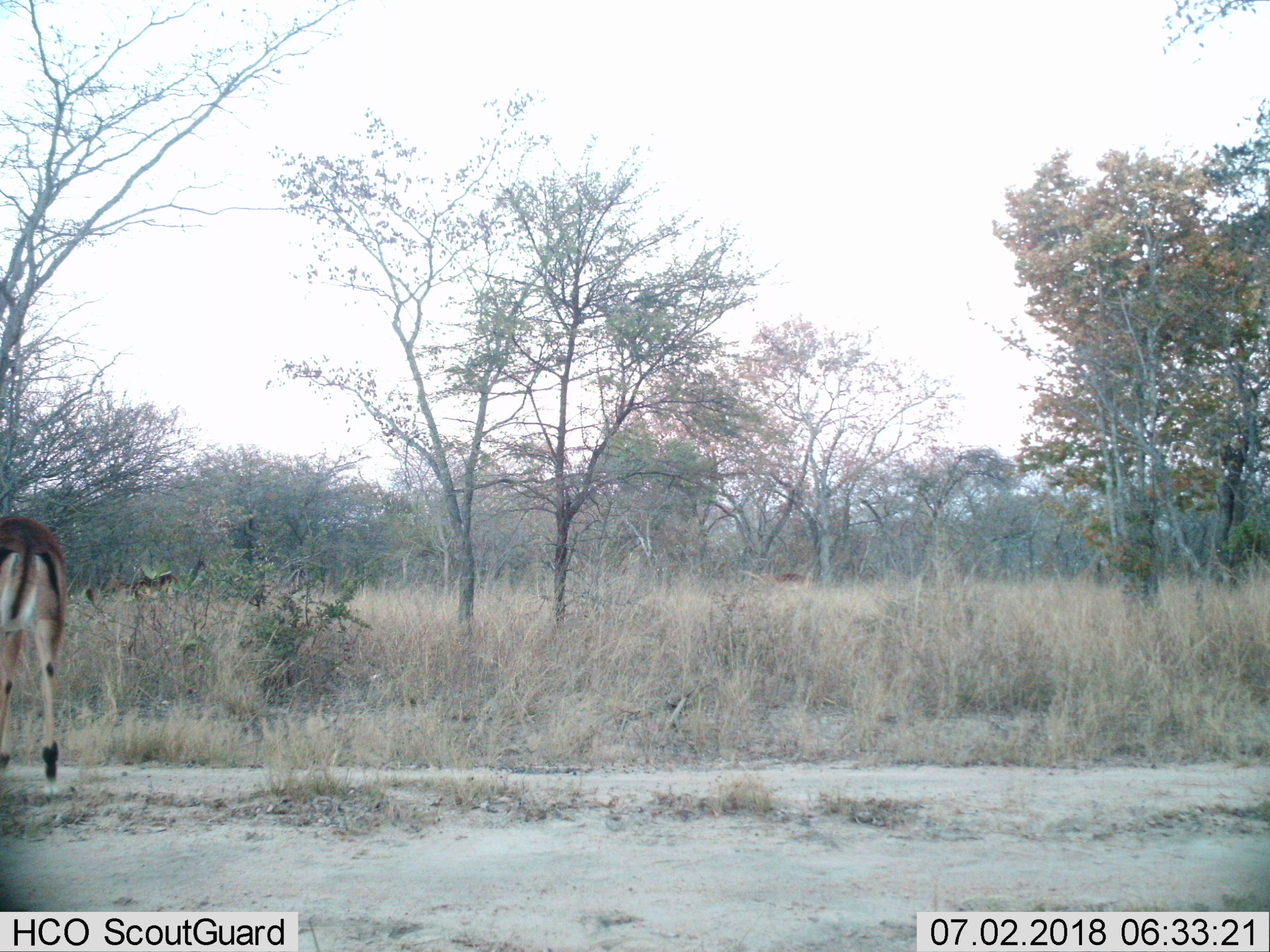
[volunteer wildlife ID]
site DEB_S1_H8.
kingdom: Animalia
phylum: Chordata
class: Mammalia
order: Artiodactyla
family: Bovidae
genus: Aepyceros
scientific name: Aepyceros melampus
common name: impala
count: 1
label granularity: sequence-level